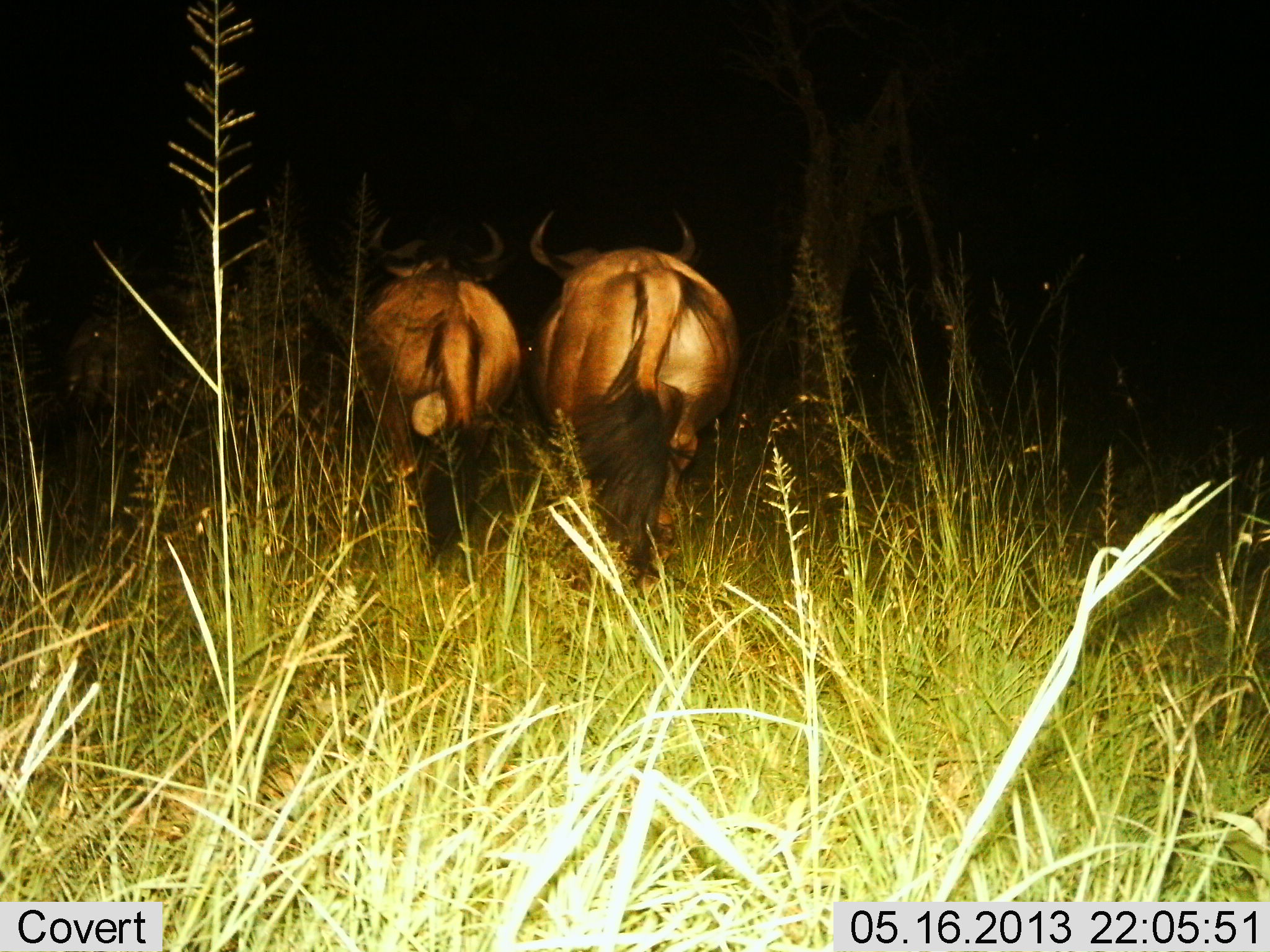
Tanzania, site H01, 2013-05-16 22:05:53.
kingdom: Animalia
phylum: Chordata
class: Mammalia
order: Artiodactyla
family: Bovidae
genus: Connochaetes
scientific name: Connochaetes taurinus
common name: blue wildebeest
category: wildebeest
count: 2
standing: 21%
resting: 0%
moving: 71%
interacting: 4%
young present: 0%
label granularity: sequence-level